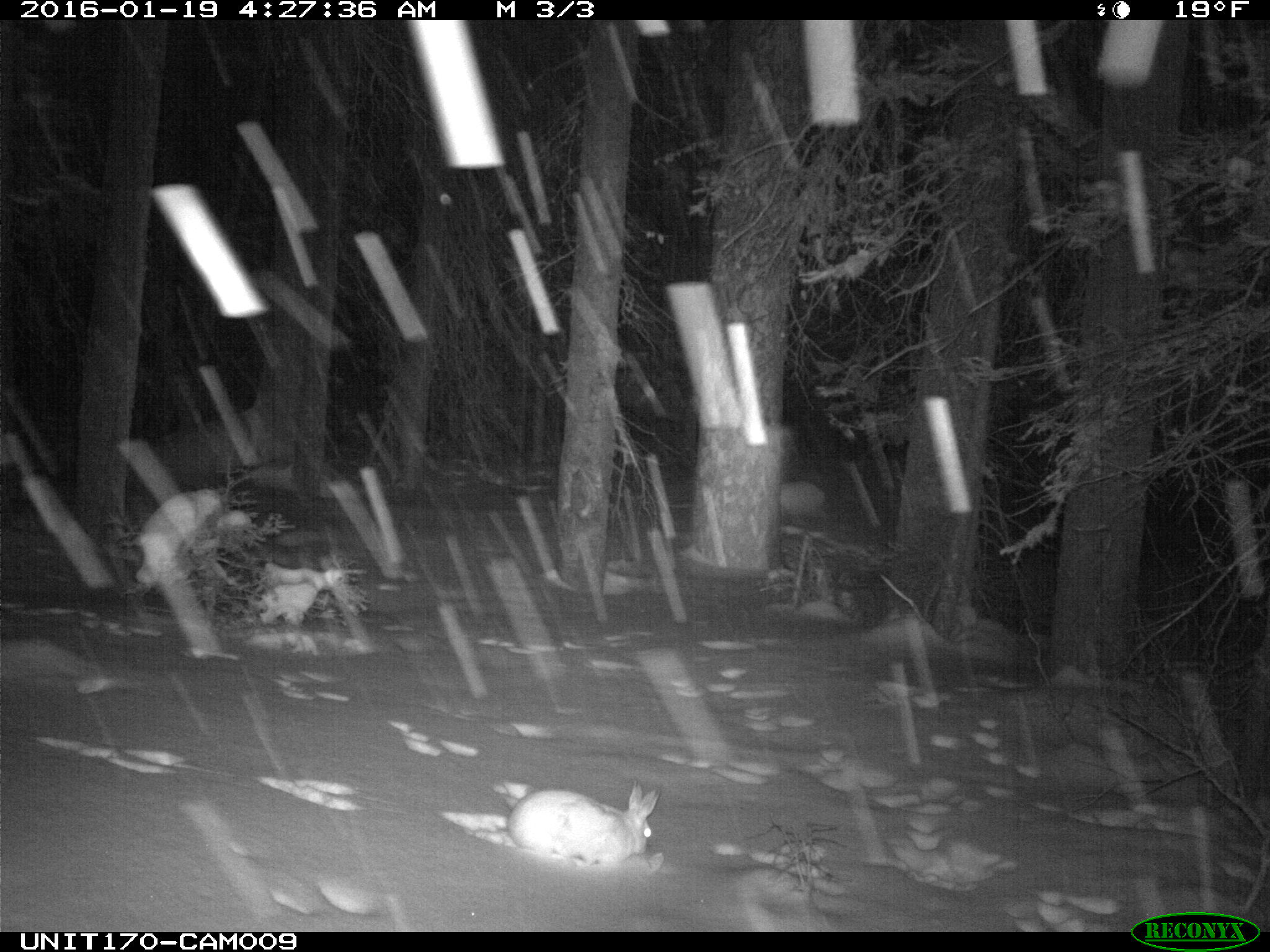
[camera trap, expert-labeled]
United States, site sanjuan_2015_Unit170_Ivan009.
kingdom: Animalia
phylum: Chordata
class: Mammalia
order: Lagomorpha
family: Leporidae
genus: Lepus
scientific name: Lepus americanus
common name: snowshoe hare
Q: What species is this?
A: Lepus americanus (snowshoe hare).